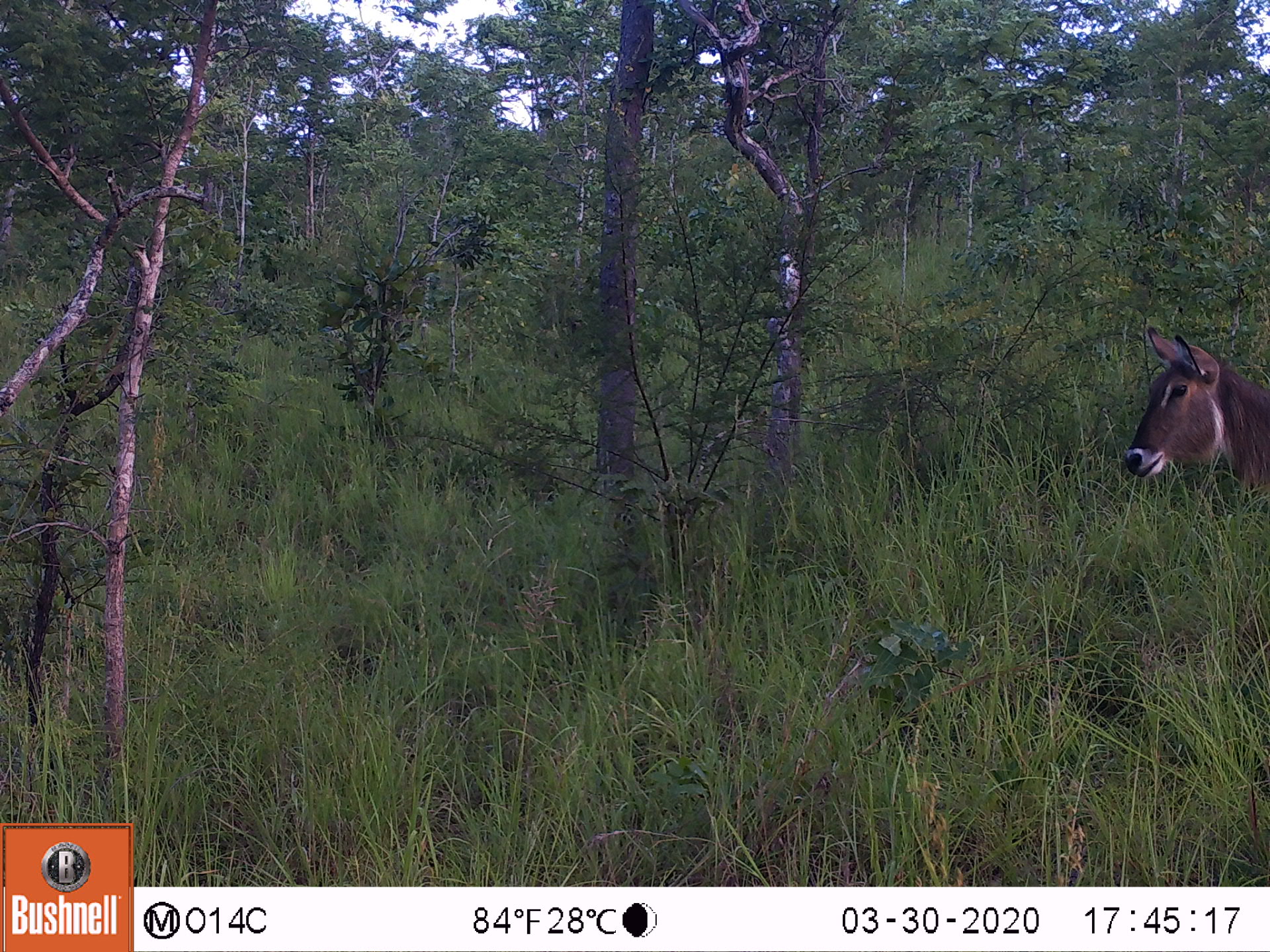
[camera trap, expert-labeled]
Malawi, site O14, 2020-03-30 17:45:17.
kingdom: Animalia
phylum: Chordata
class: Mammalia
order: Artiodactyla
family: Bovidae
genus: Kobus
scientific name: Kobus ellipsiprymnus ellipsiprymnus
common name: common waterbuck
Common waterbuck (Kobus ellipsiprymnus ellipsiprymnus), count 1.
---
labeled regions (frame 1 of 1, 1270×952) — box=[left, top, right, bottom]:
common waterbuck: box=[1123, 318, 1268, 510]